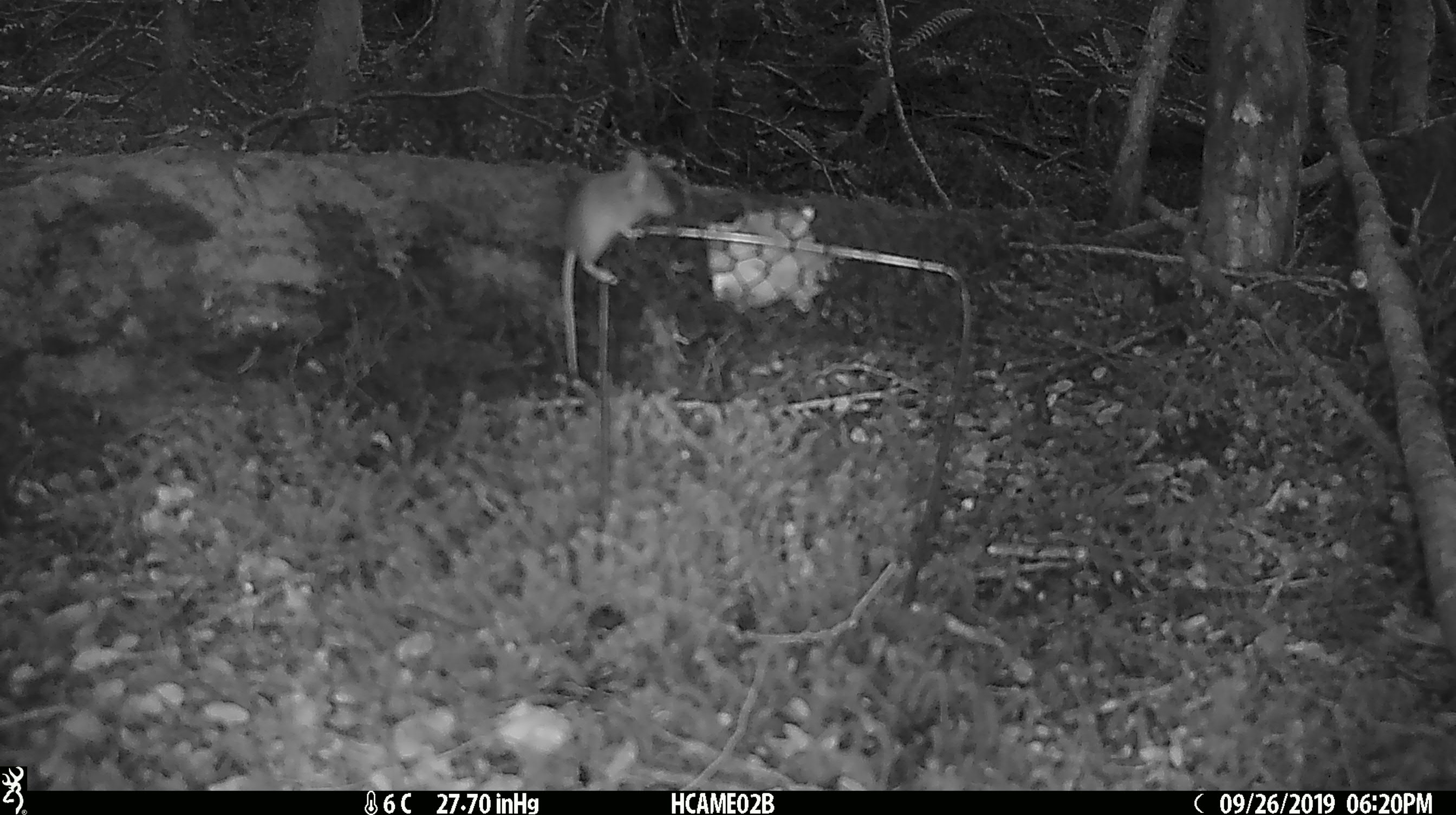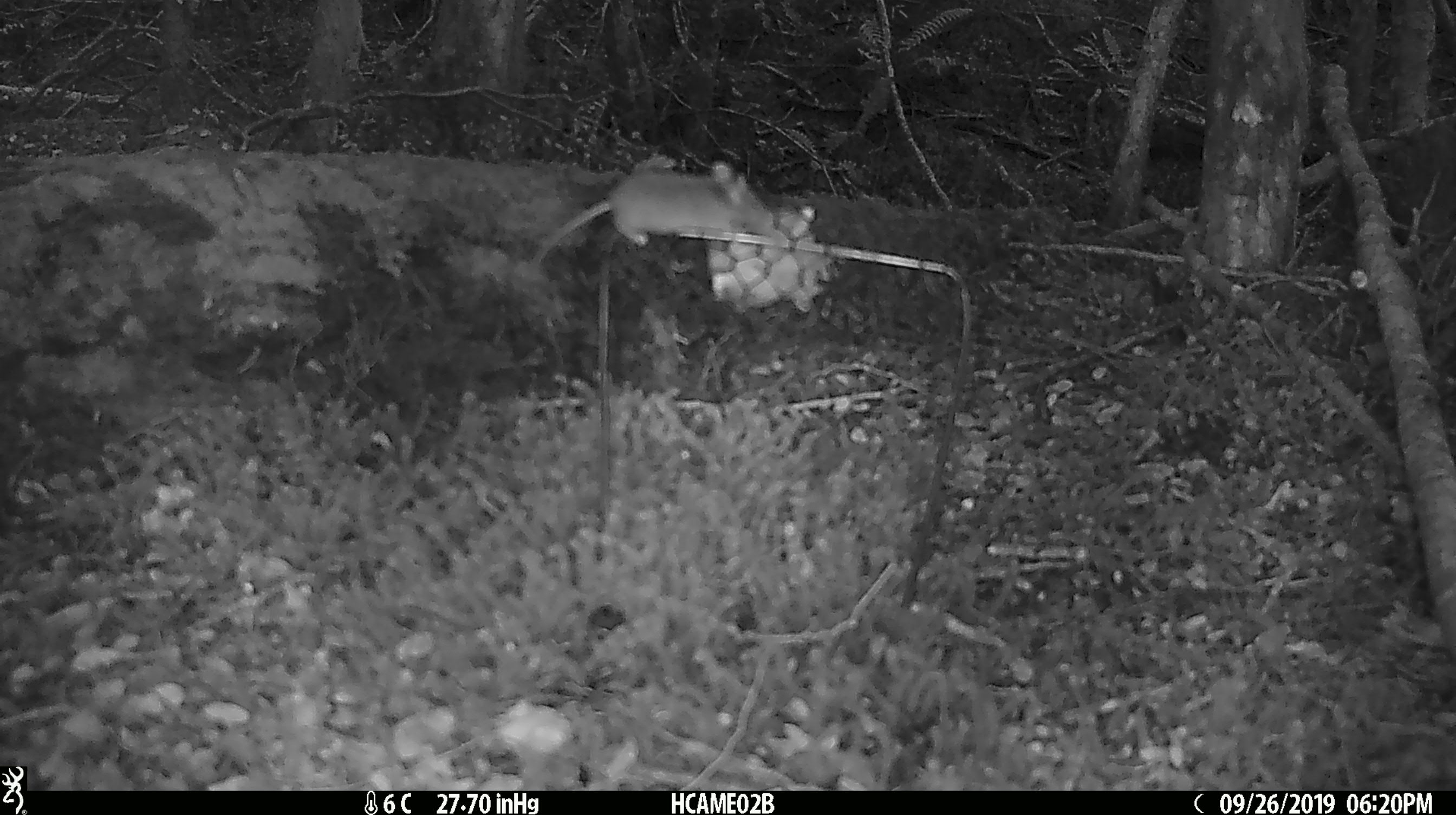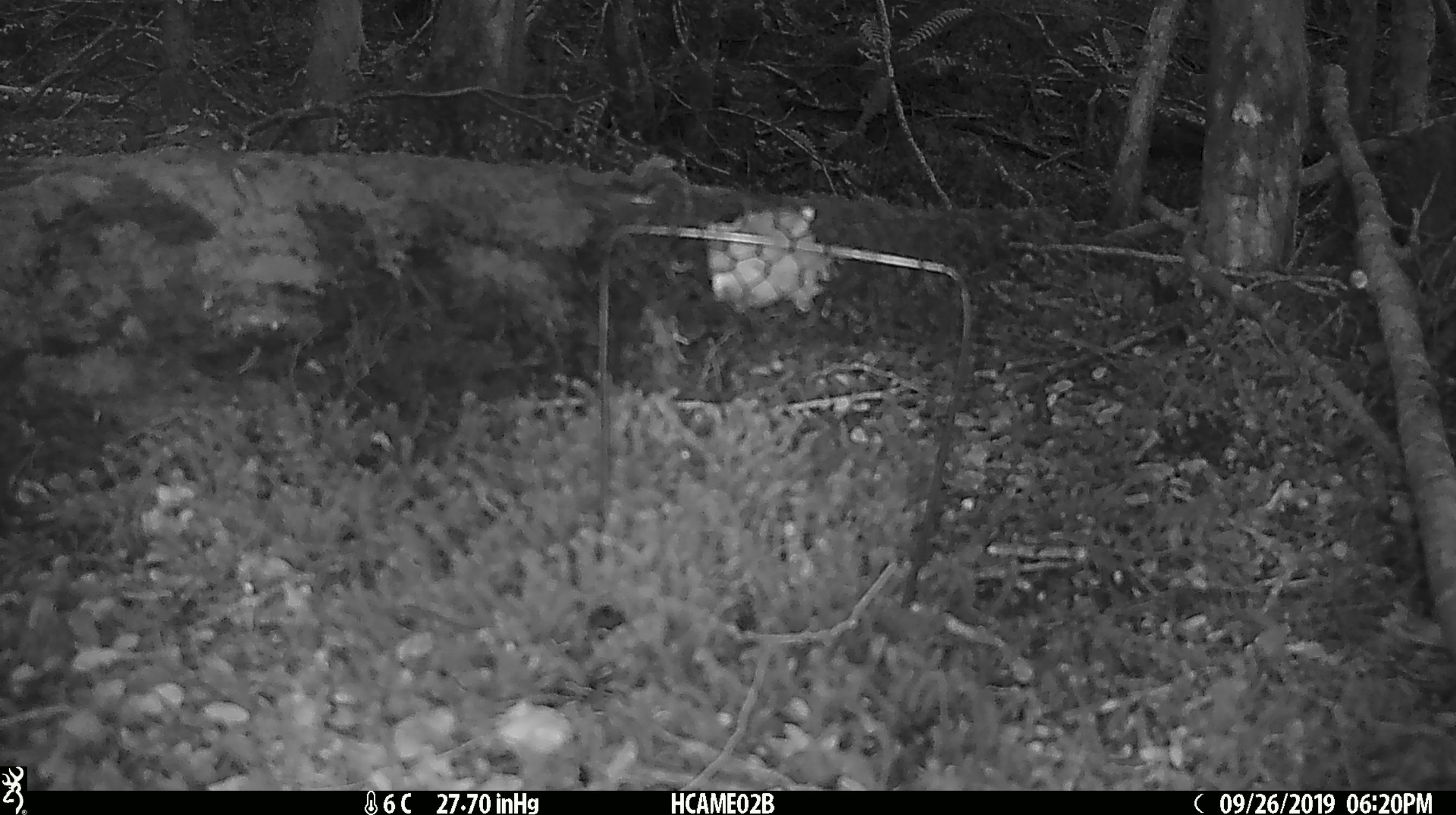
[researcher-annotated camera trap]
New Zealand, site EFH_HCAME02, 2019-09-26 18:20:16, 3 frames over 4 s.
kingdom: Animalia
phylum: Chordata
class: Mammalia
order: Rodentia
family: Muridae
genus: Mus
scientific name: Mus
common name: mouse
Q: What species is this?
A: Mouse (Mus).